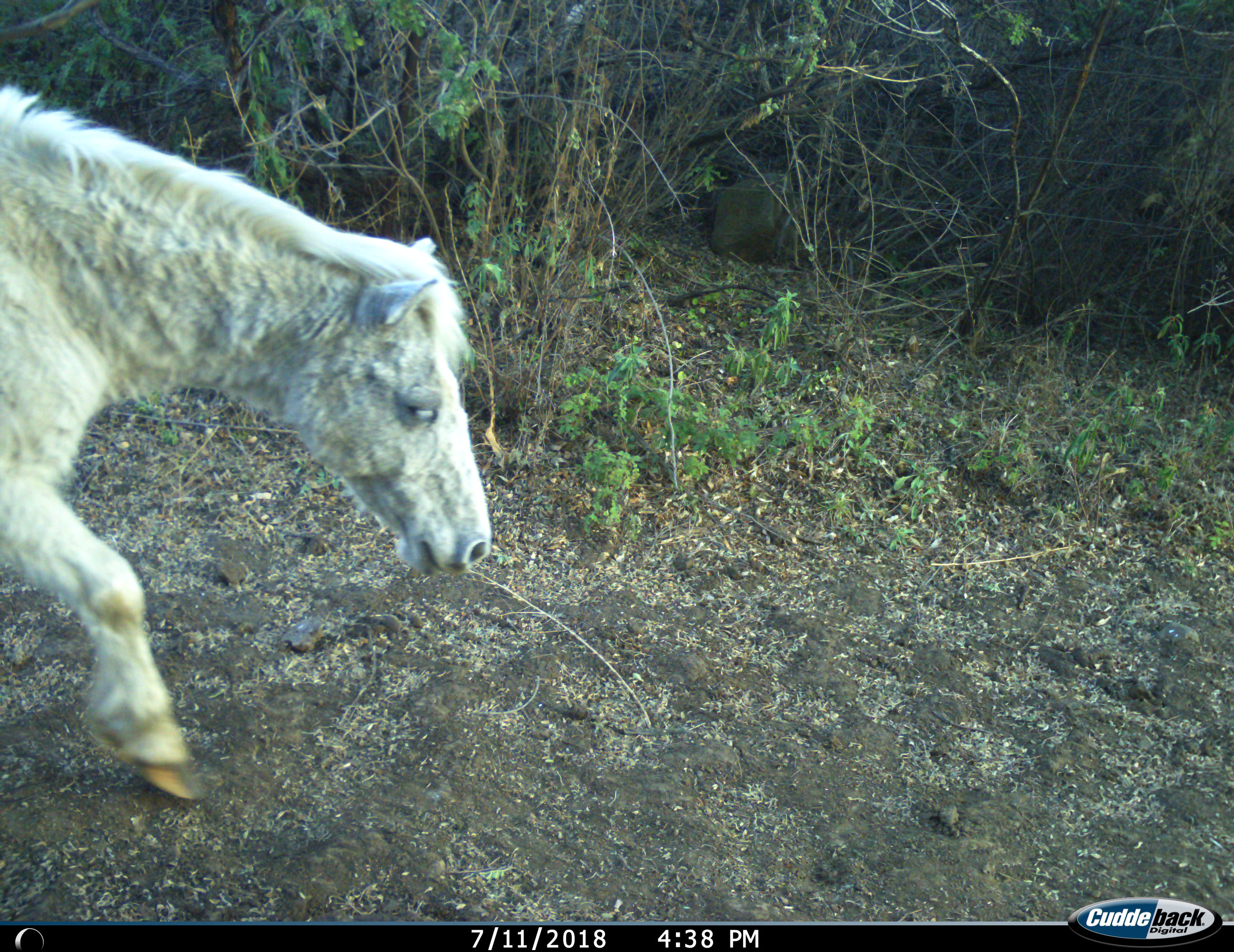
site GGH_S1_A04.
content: unidentified animal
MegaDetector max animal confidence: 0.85